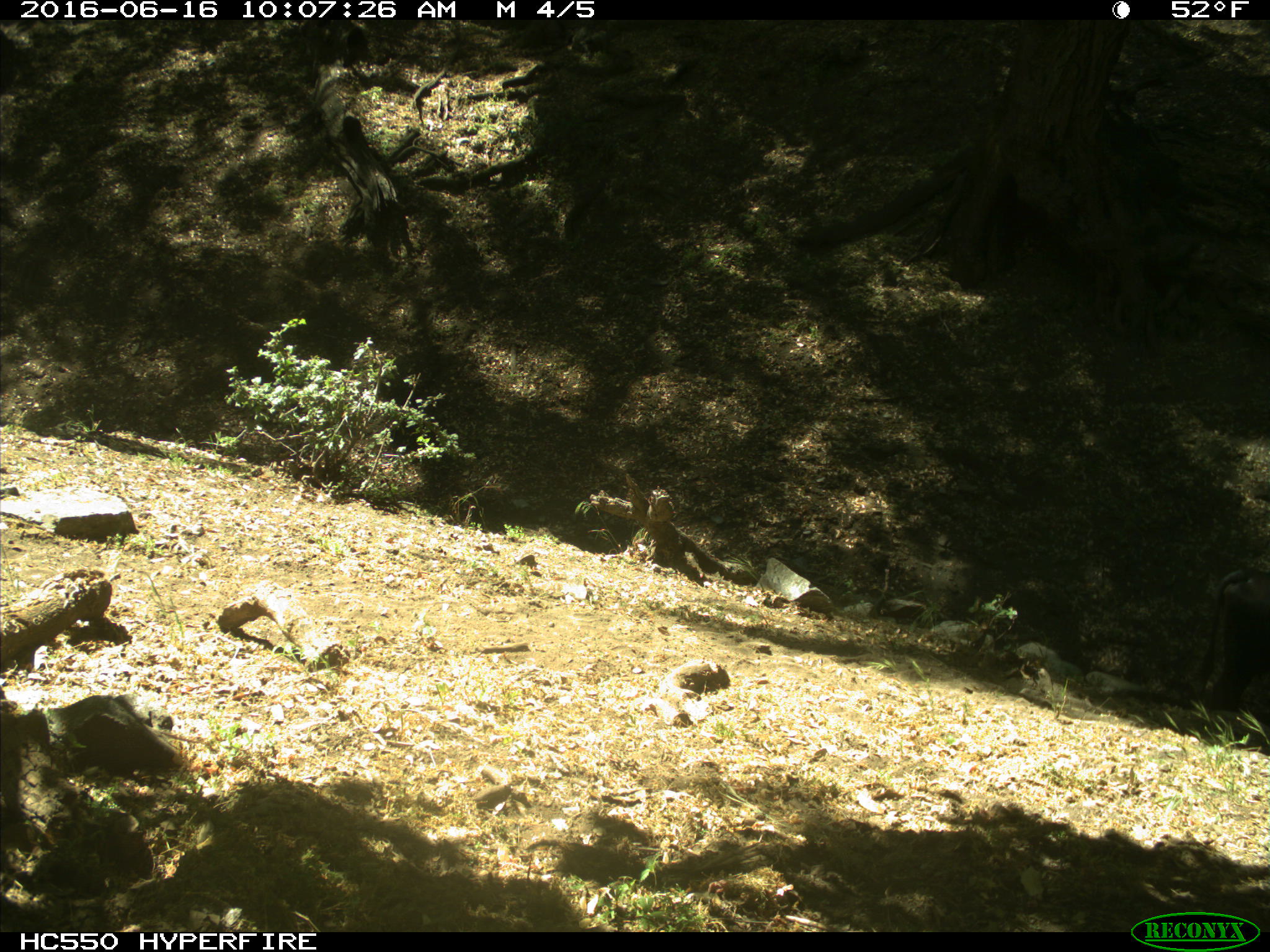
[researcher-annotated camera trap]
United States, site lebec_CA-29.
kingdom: Animalia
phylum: Chordata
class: Mammalia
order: Artiodactyla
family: Bovidae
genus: Bos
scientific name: Bos taurus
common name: domestic cow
Bos taurus (domestic cow).